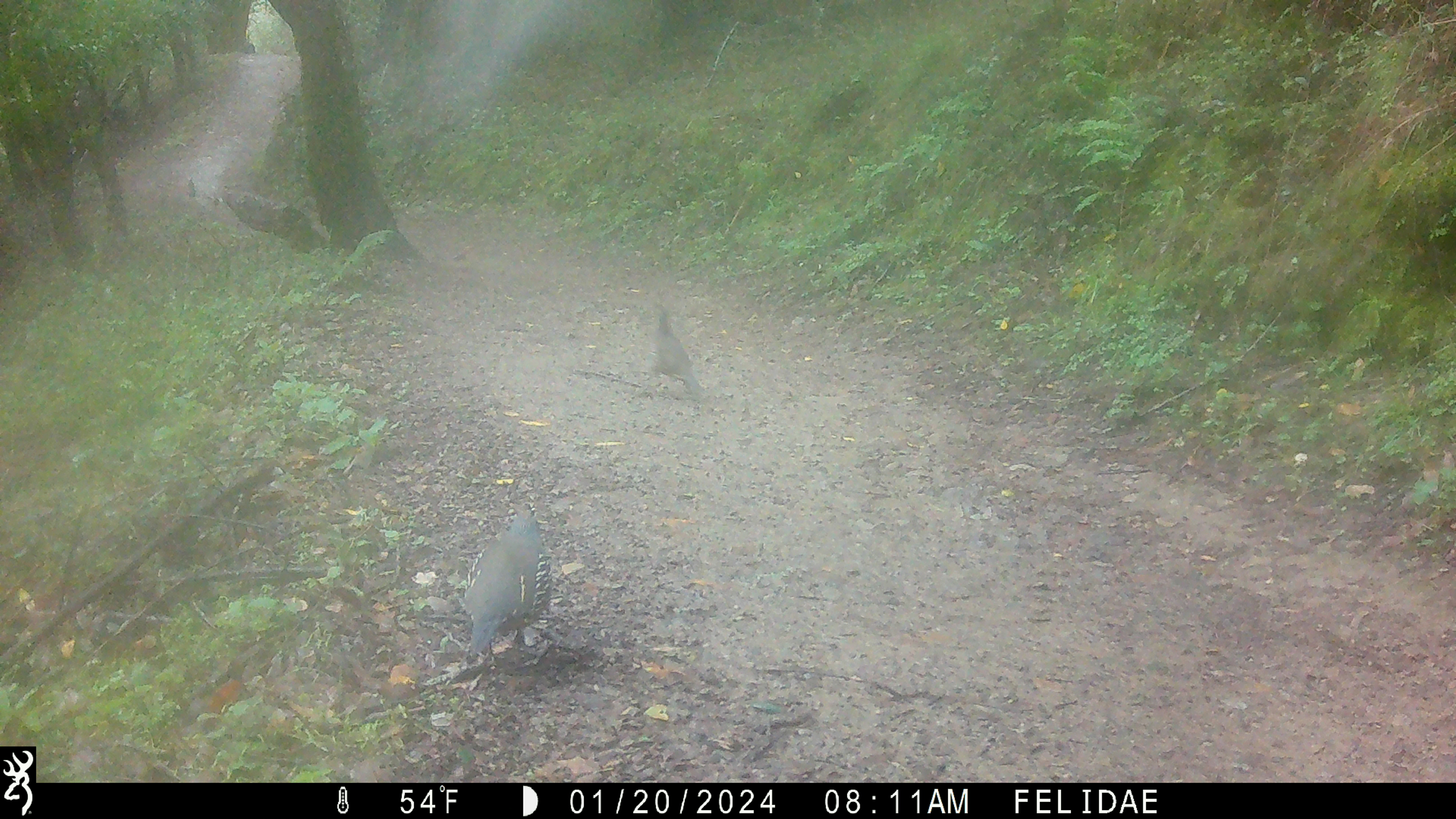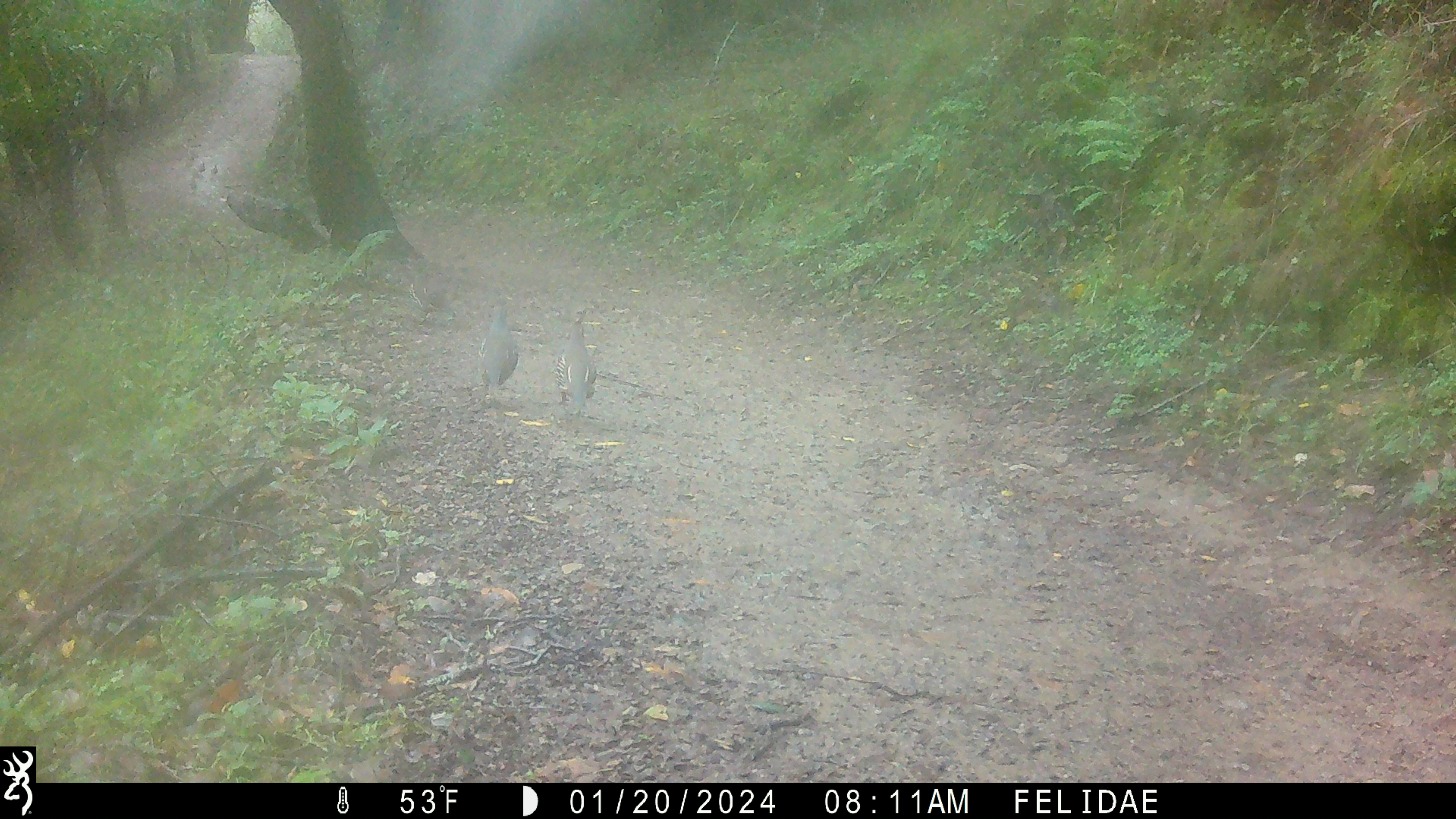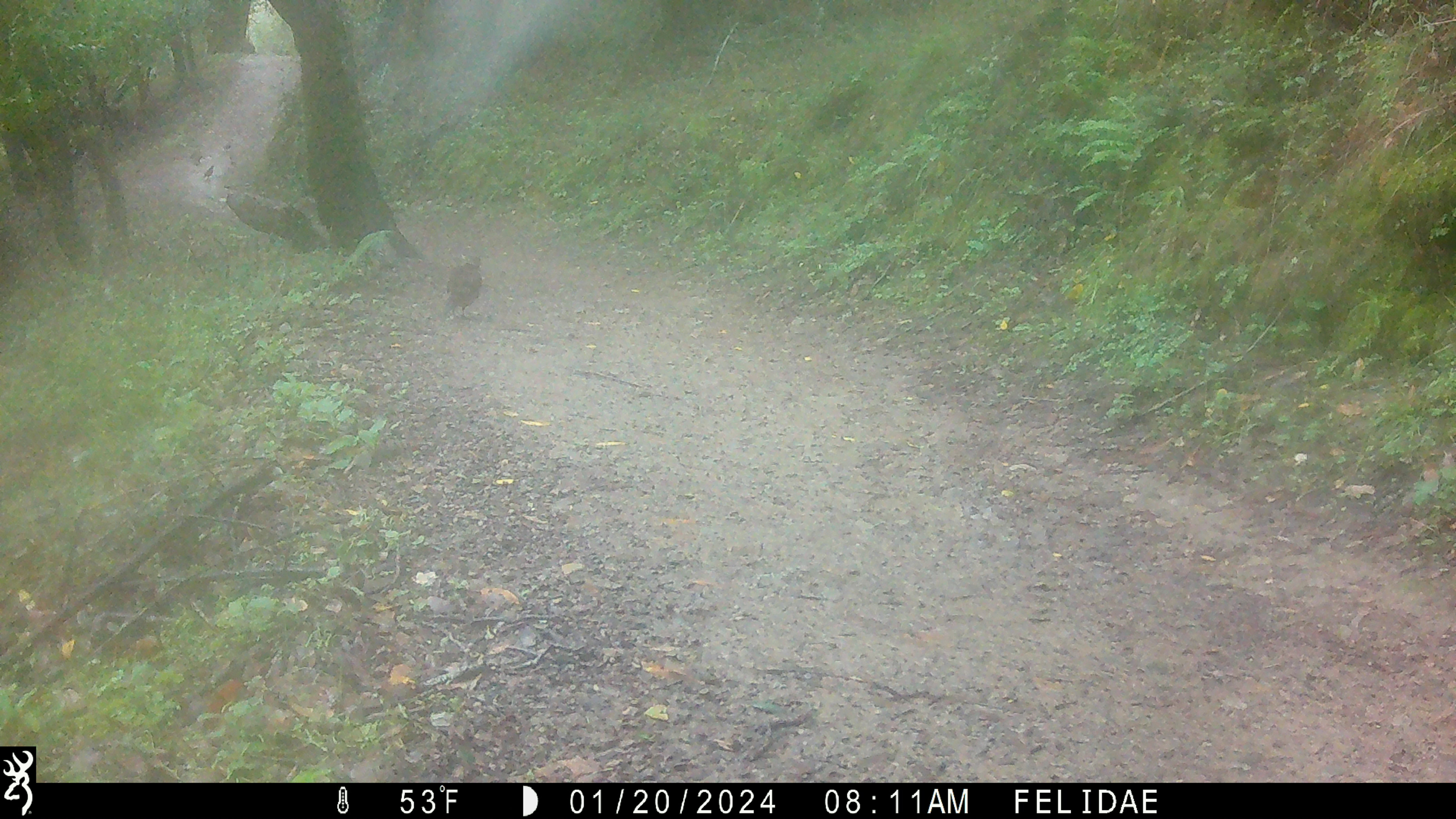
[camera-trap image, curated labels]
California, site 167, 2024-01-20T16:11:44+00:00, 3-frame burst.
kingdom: Animalia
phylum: Chordata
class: Aves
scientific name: Aves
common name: bird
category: unknown bird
Unknown bird (bird) (Aves).